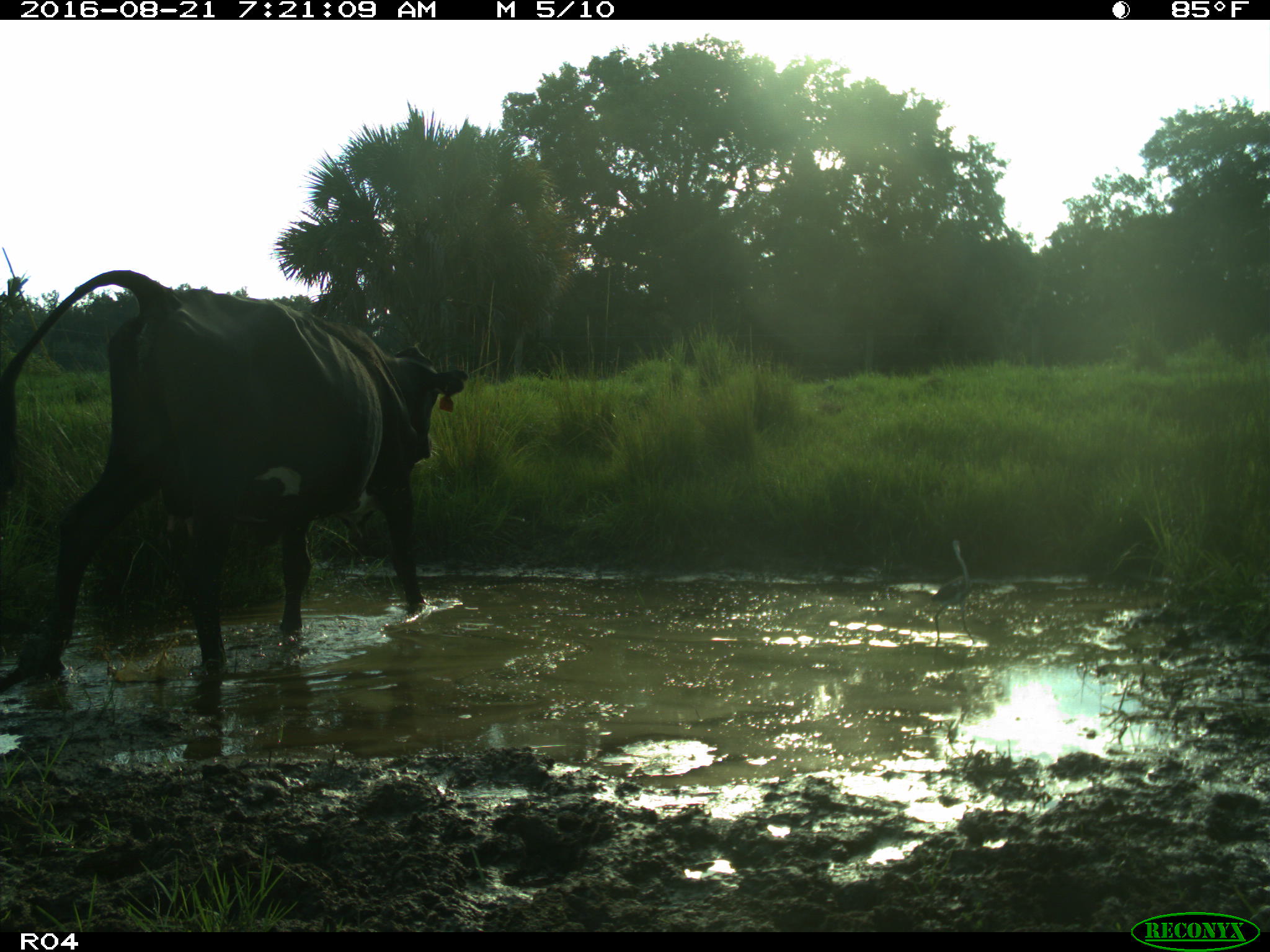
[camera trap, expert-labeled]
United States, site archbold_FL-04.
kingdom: Animalia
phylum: Chordata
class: Mammalia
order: Artiodactyla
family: Bovidae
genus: Bos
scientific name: Bos taurus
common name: domestic cow